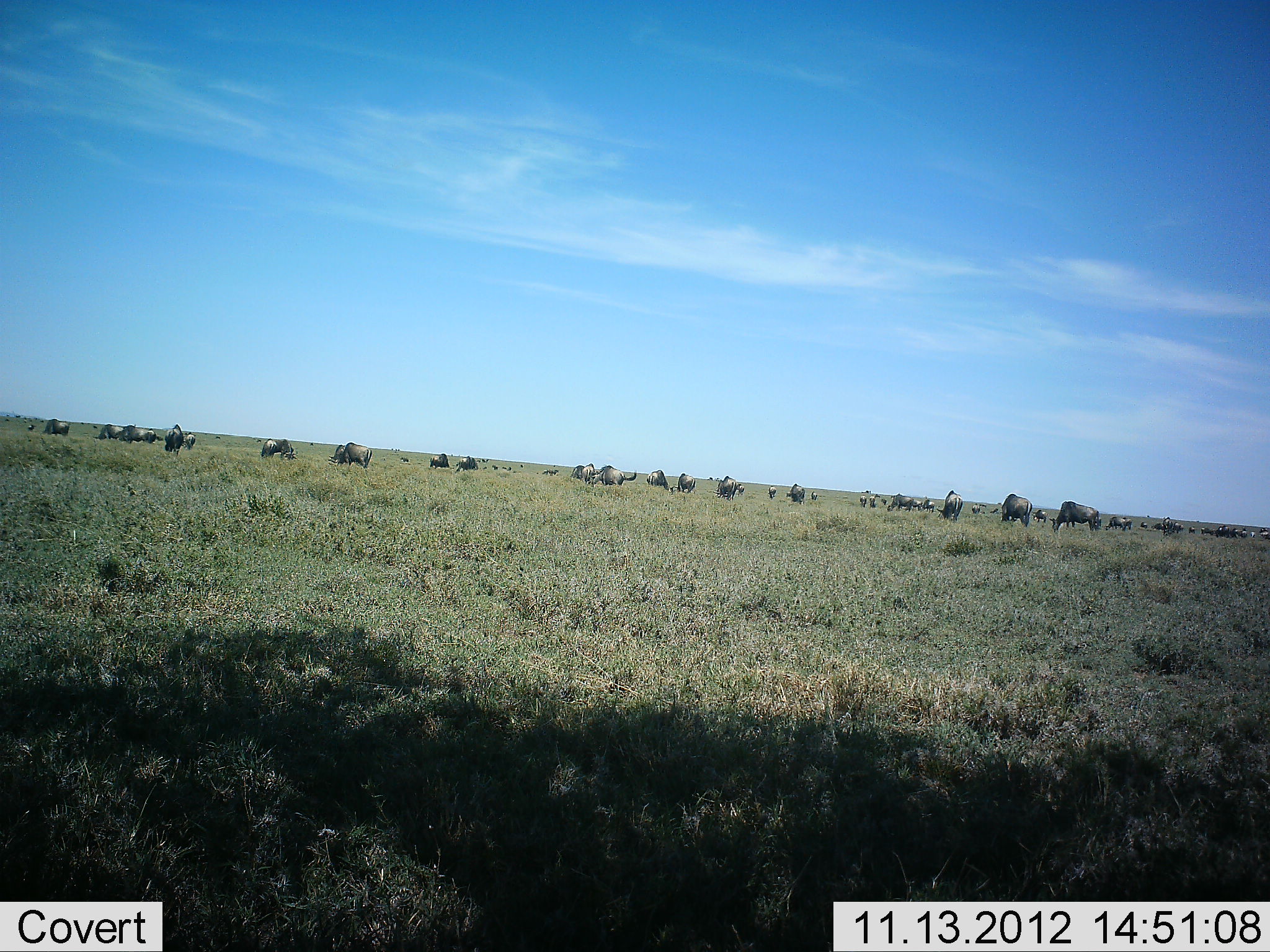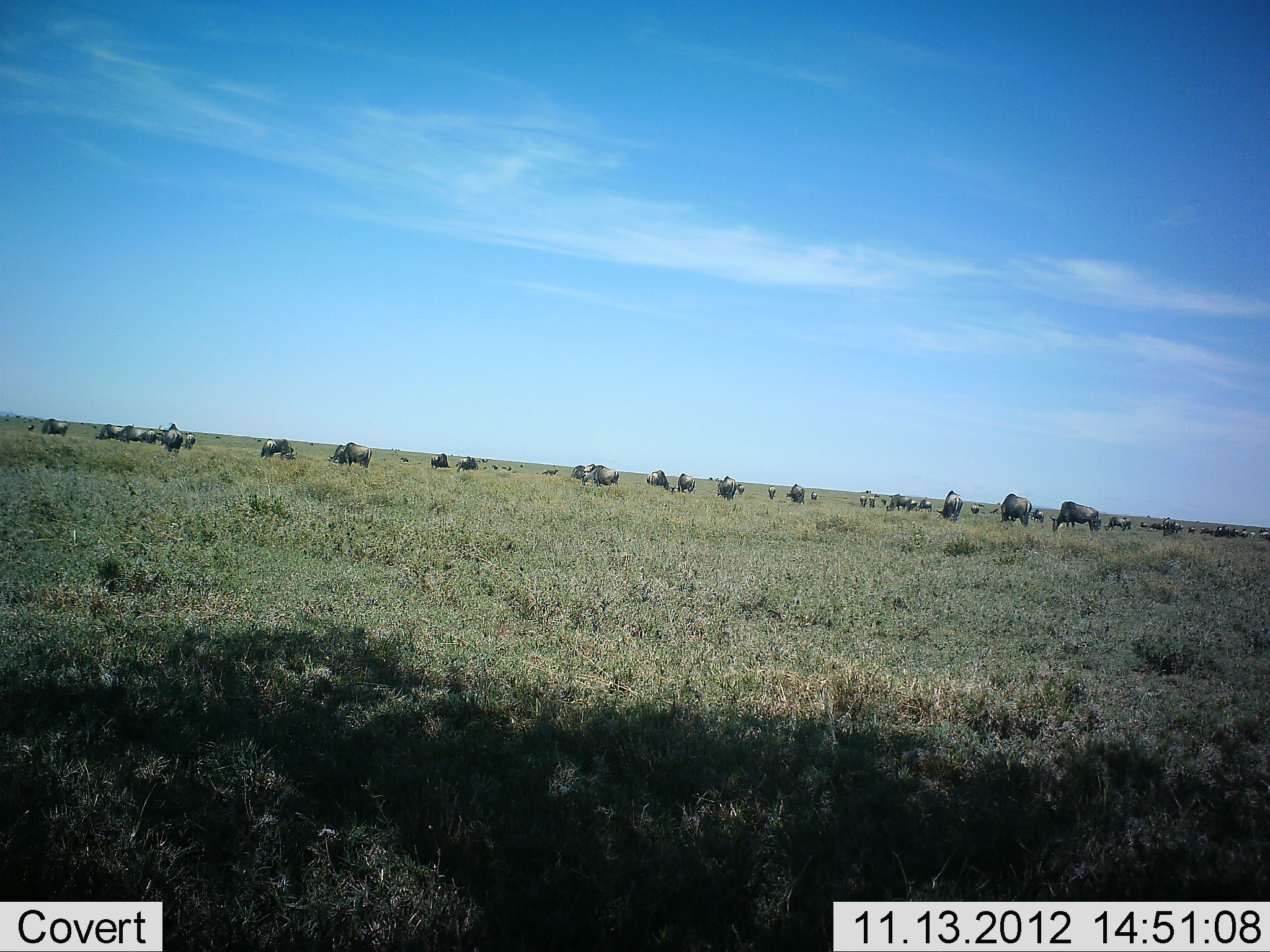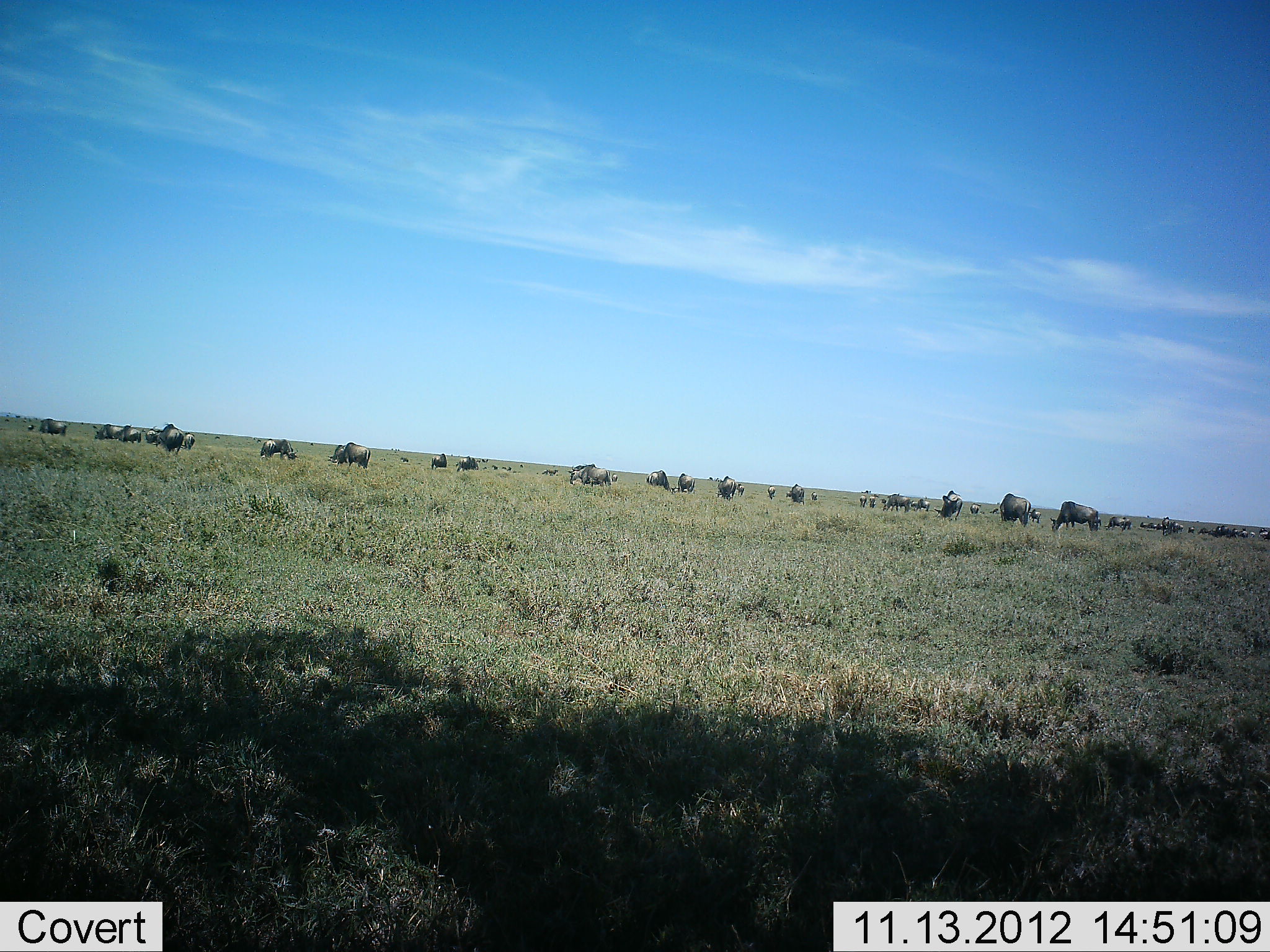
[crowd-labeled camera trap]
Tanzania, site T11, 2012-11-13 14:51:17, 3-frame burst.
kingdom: Animalia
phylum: Chordata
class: Mammalia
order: Artiodactyla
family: Bovidae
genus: Connochaetes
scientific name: Connochaetes taurinus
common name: blue wildebeest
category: wildebeest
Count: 11-50.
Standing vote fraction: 60%.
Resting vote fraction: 10%.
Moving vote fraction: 60%.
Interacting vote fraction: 20%.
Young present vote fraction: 0%.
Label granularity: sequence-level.